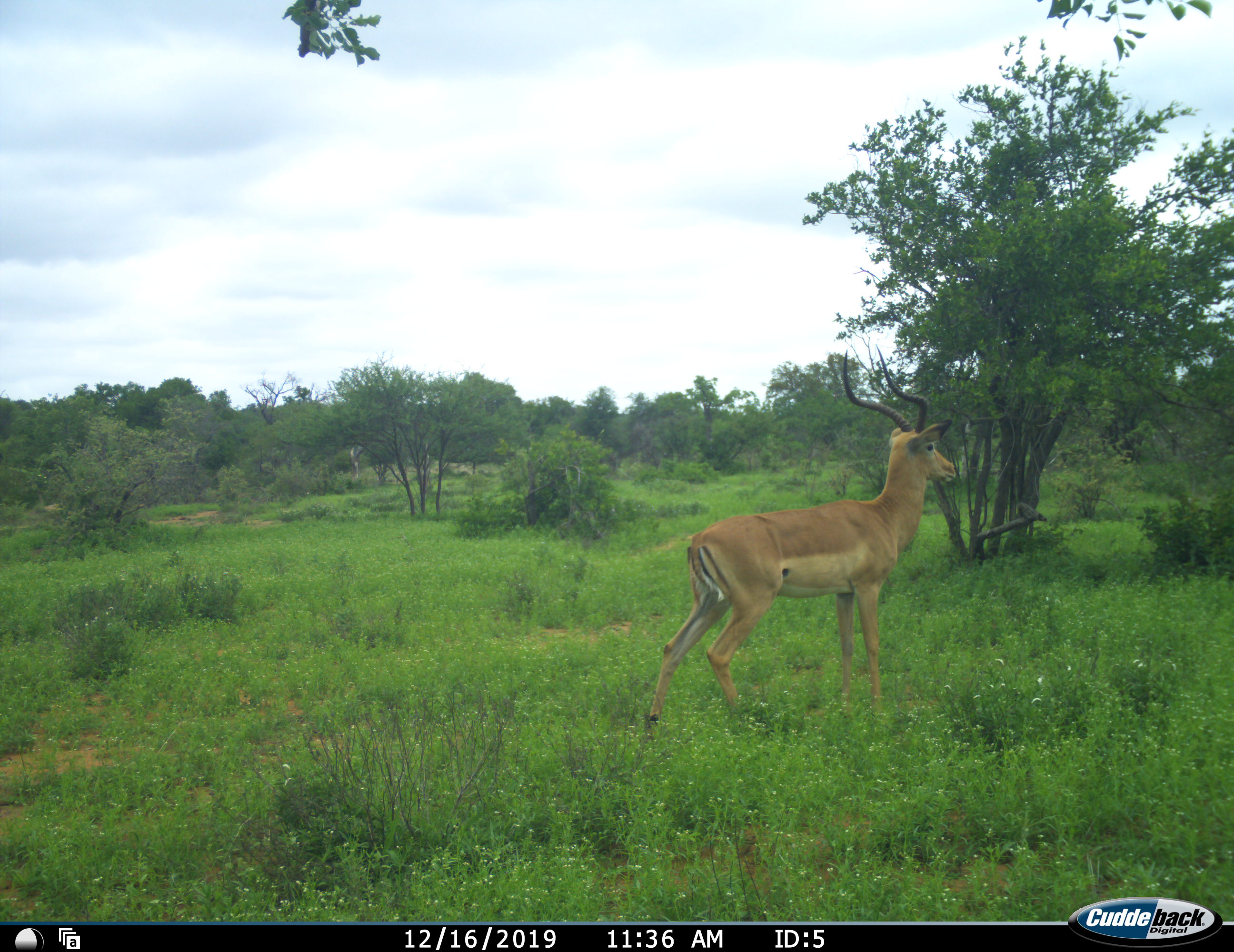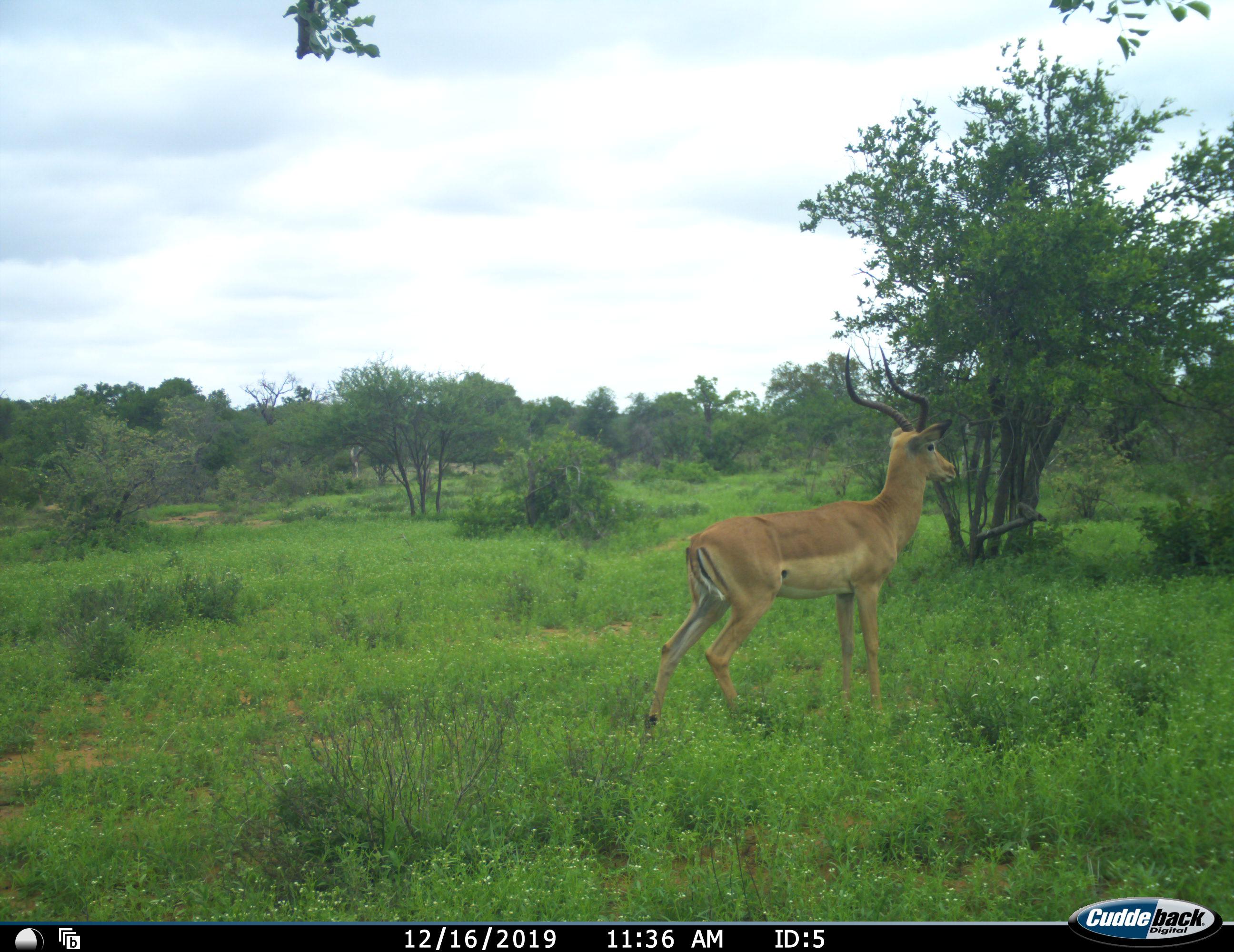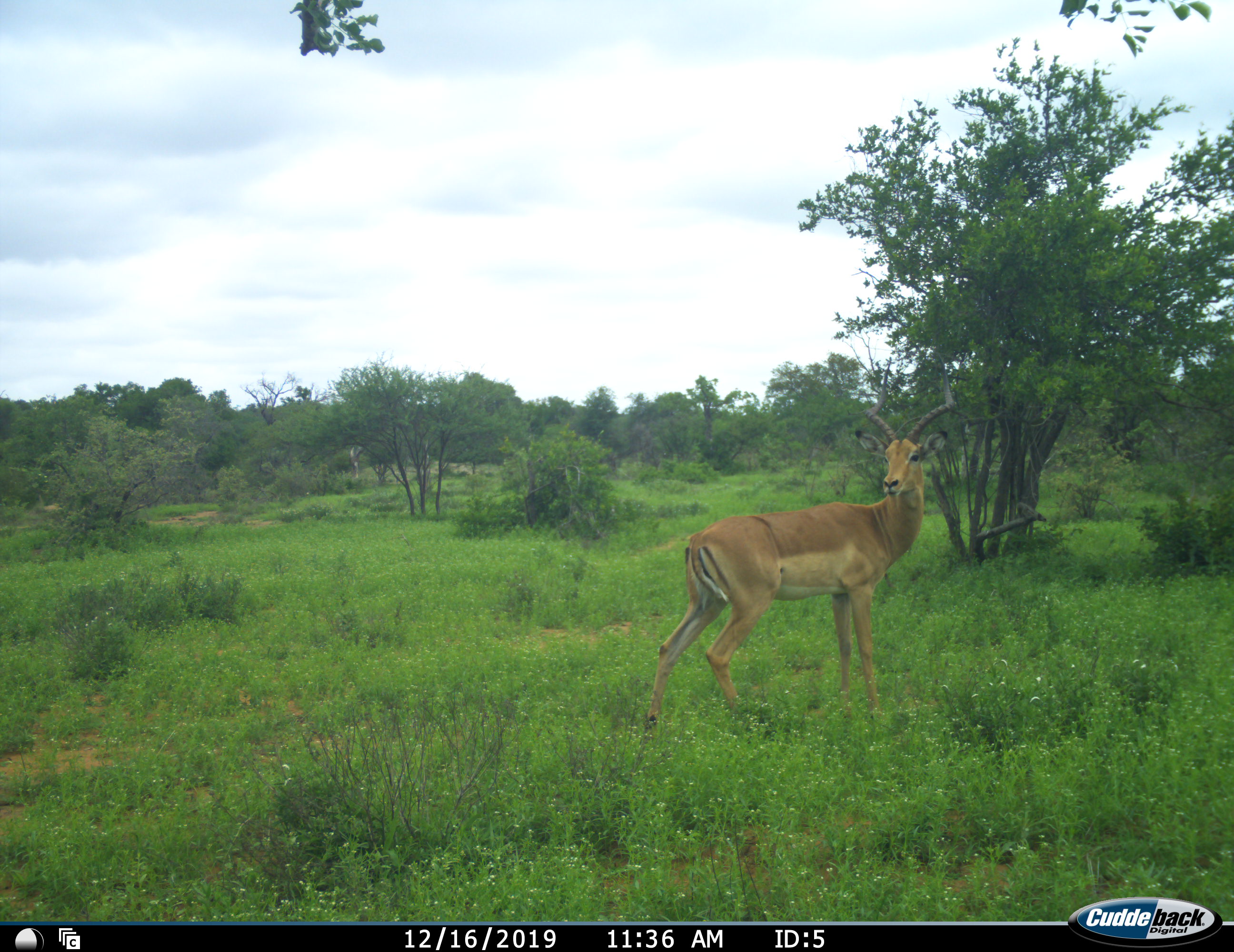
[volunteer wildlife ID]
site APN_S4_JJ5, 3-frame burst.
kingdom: Animalia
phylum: Chordata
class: Mammalia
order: Artiodactyla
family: Bovidae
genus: Aepyceros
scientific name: Aepyceros melampus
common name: impala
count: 1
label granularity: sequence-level